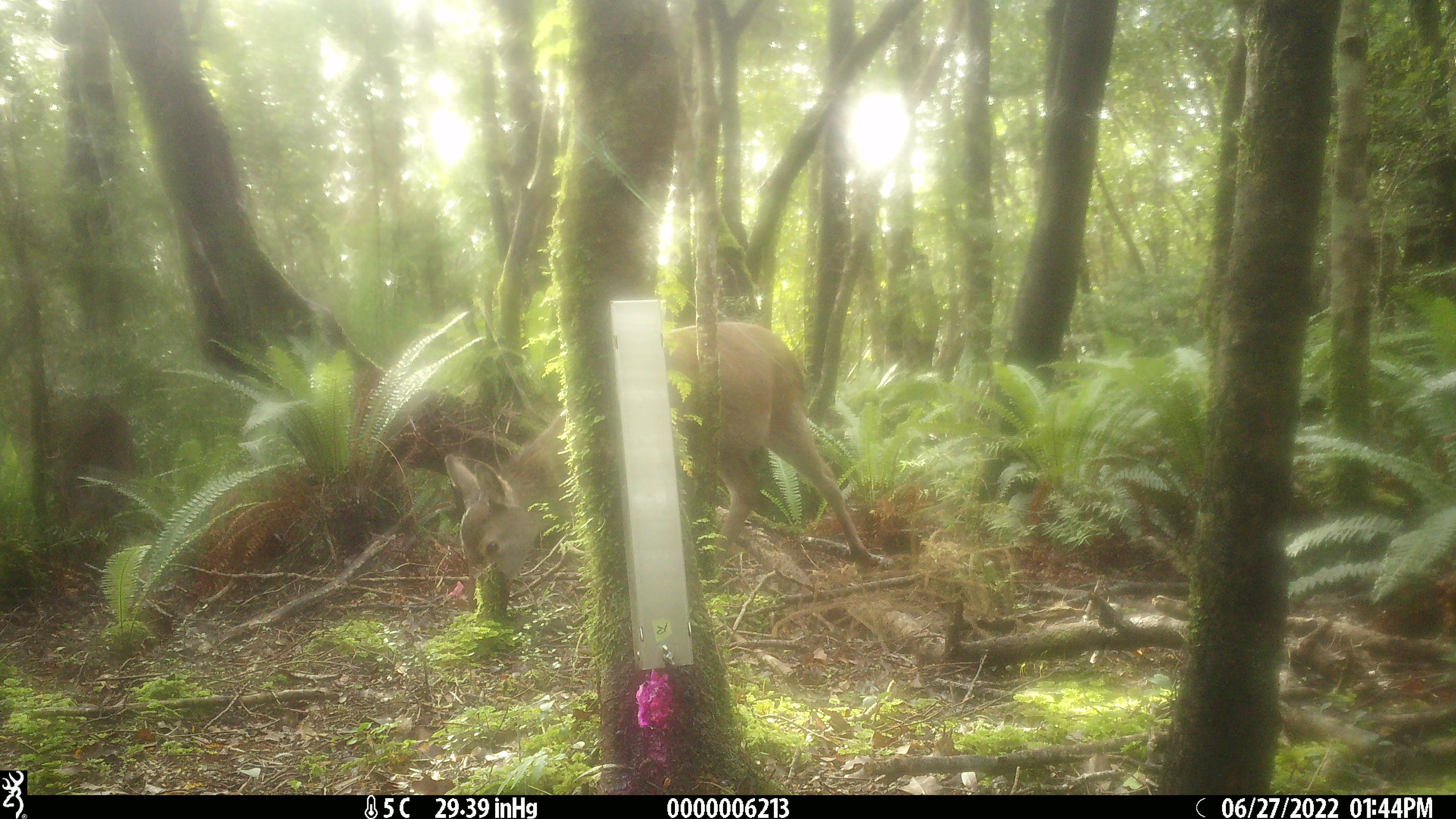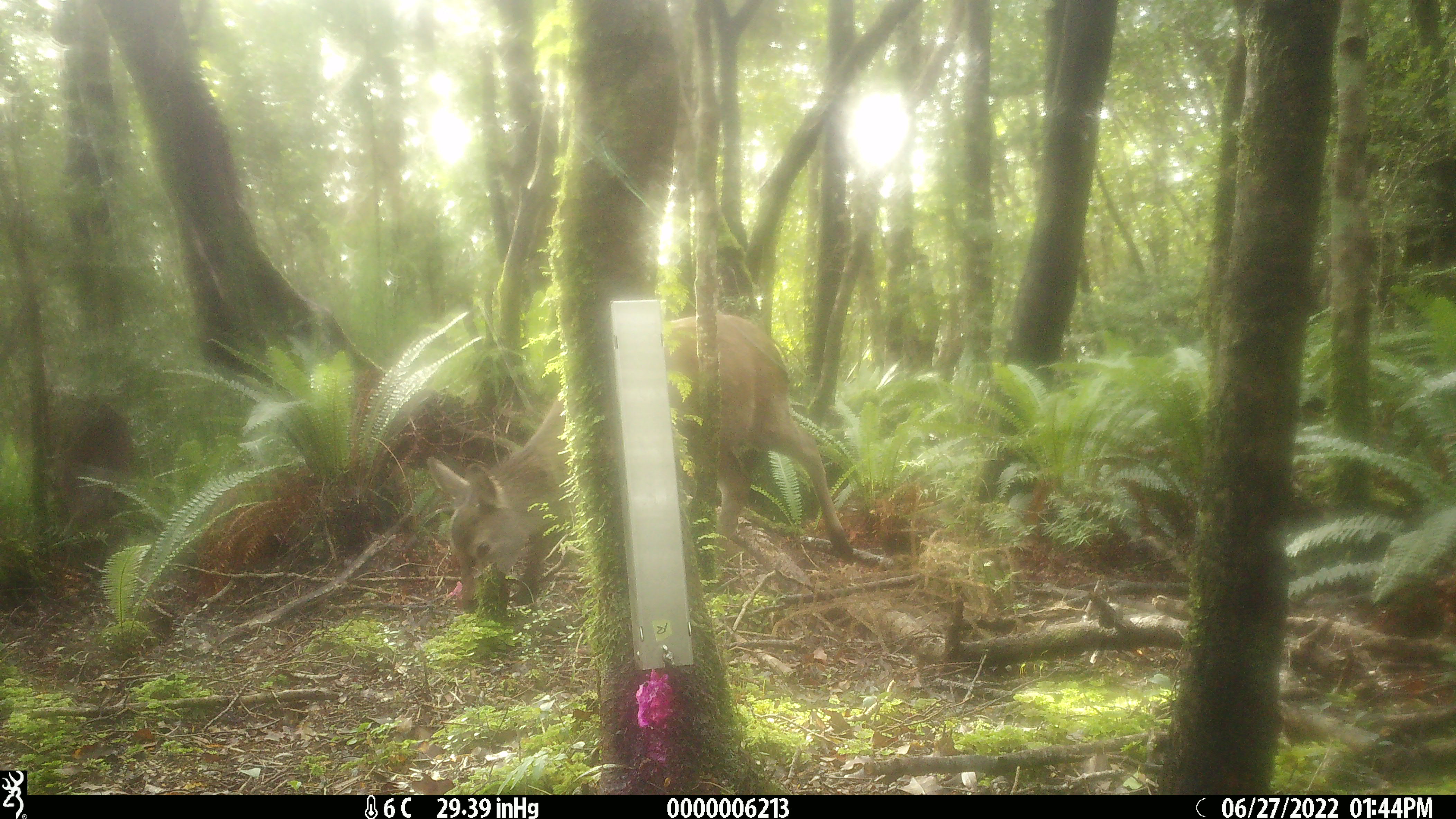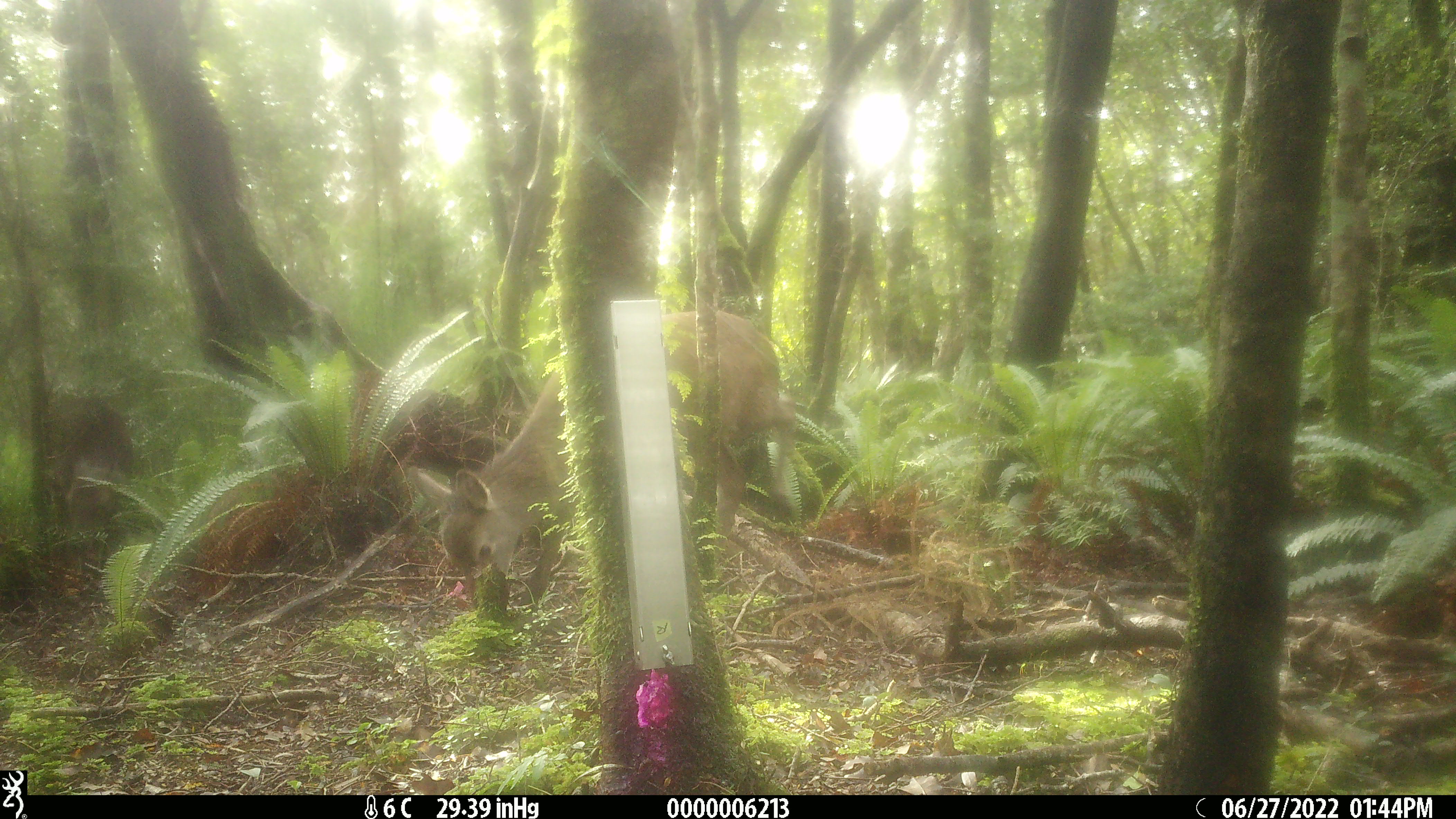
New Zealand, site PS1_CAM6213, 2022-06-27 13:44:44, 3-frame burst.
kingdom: Animalia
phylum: Chordata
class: Mammalia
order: Artiodactyla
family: Cervidae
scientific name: Cervidae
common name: deer